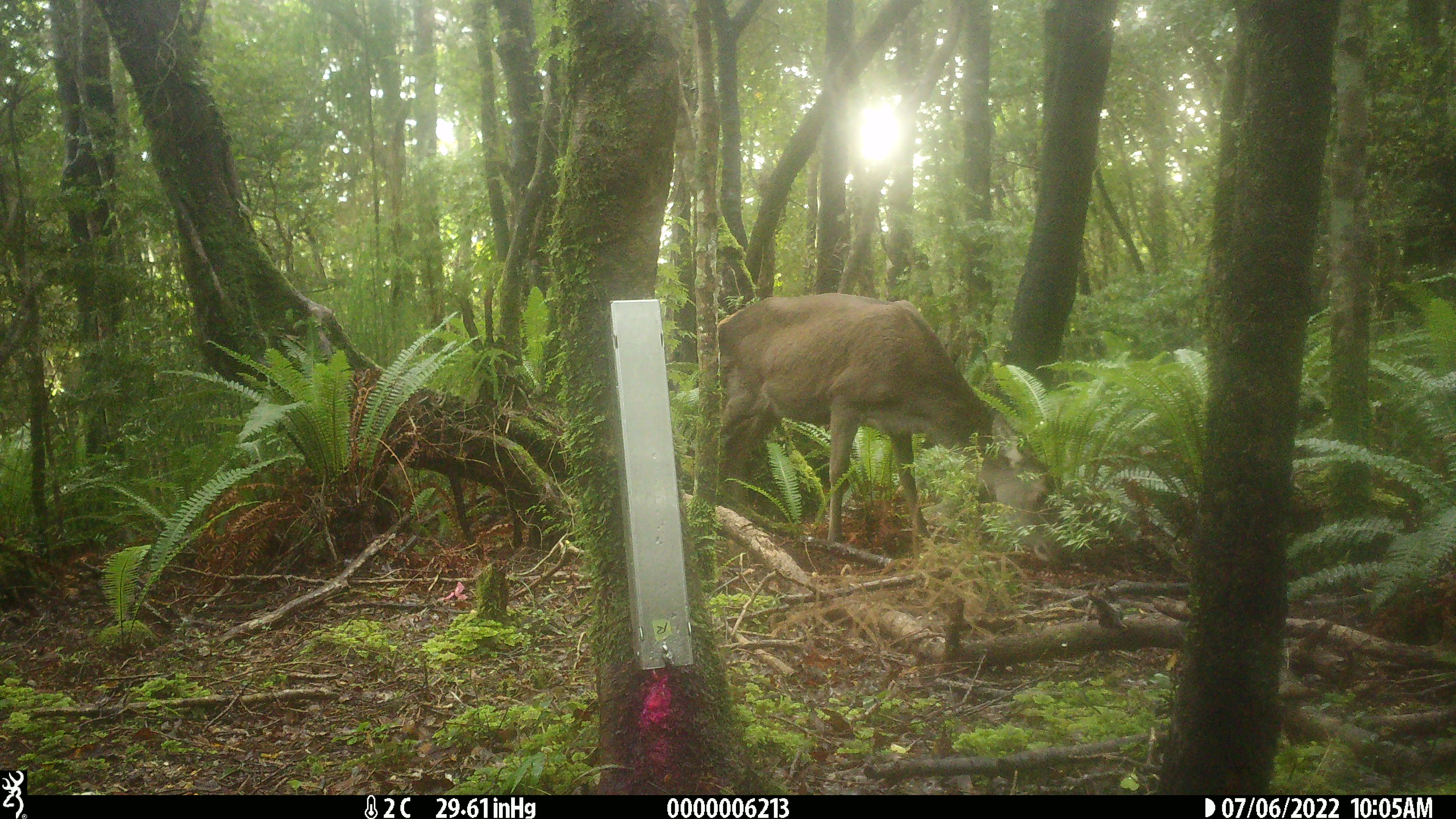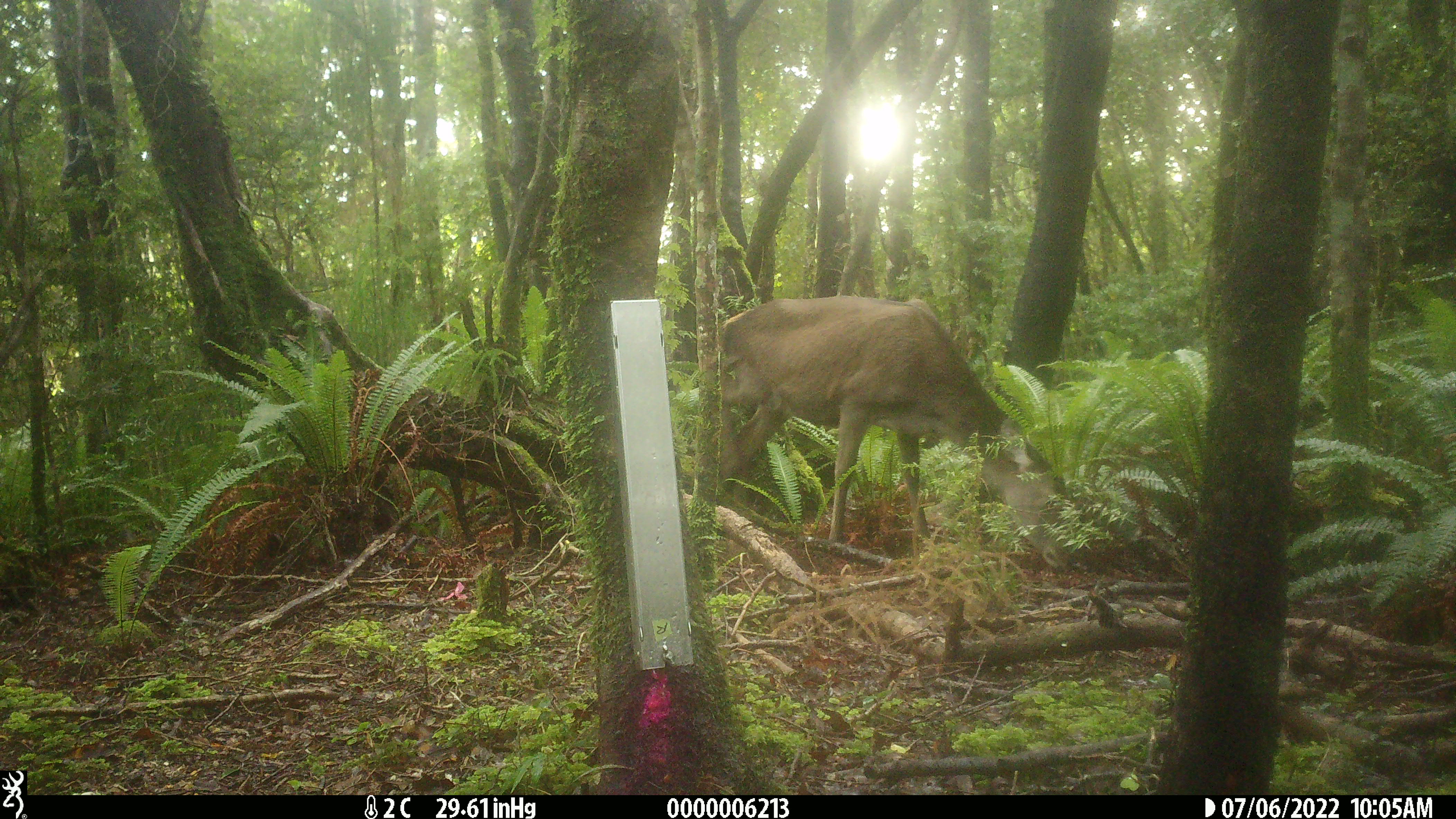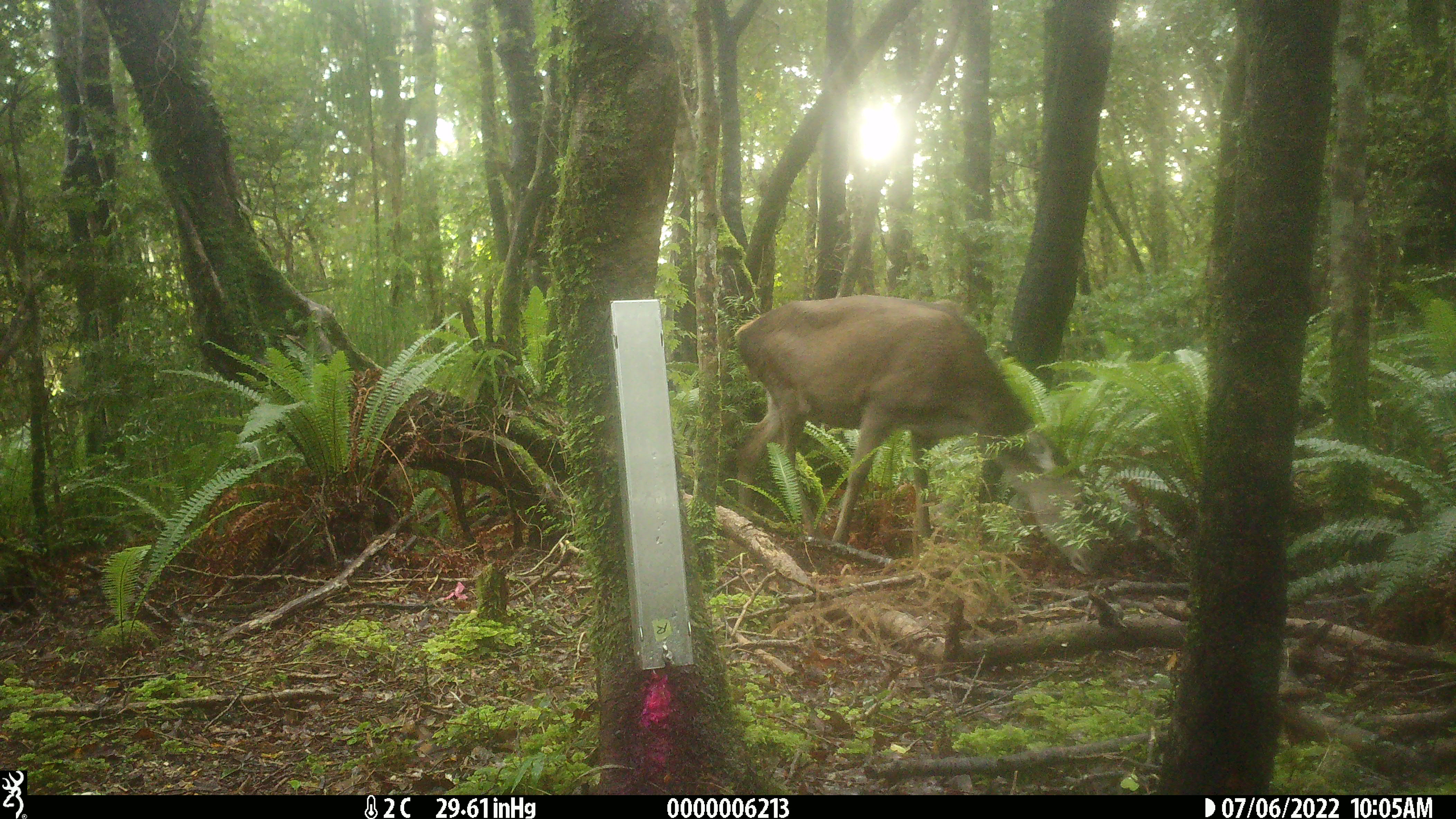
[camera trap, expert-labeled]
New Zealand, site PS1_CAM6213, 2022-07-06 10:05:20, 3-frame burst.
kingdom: Animalia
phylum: Chordata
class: Mammalia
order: Artiodactyla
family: Cervidae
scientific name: Cervidae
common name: deer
Deer (Cervidae).